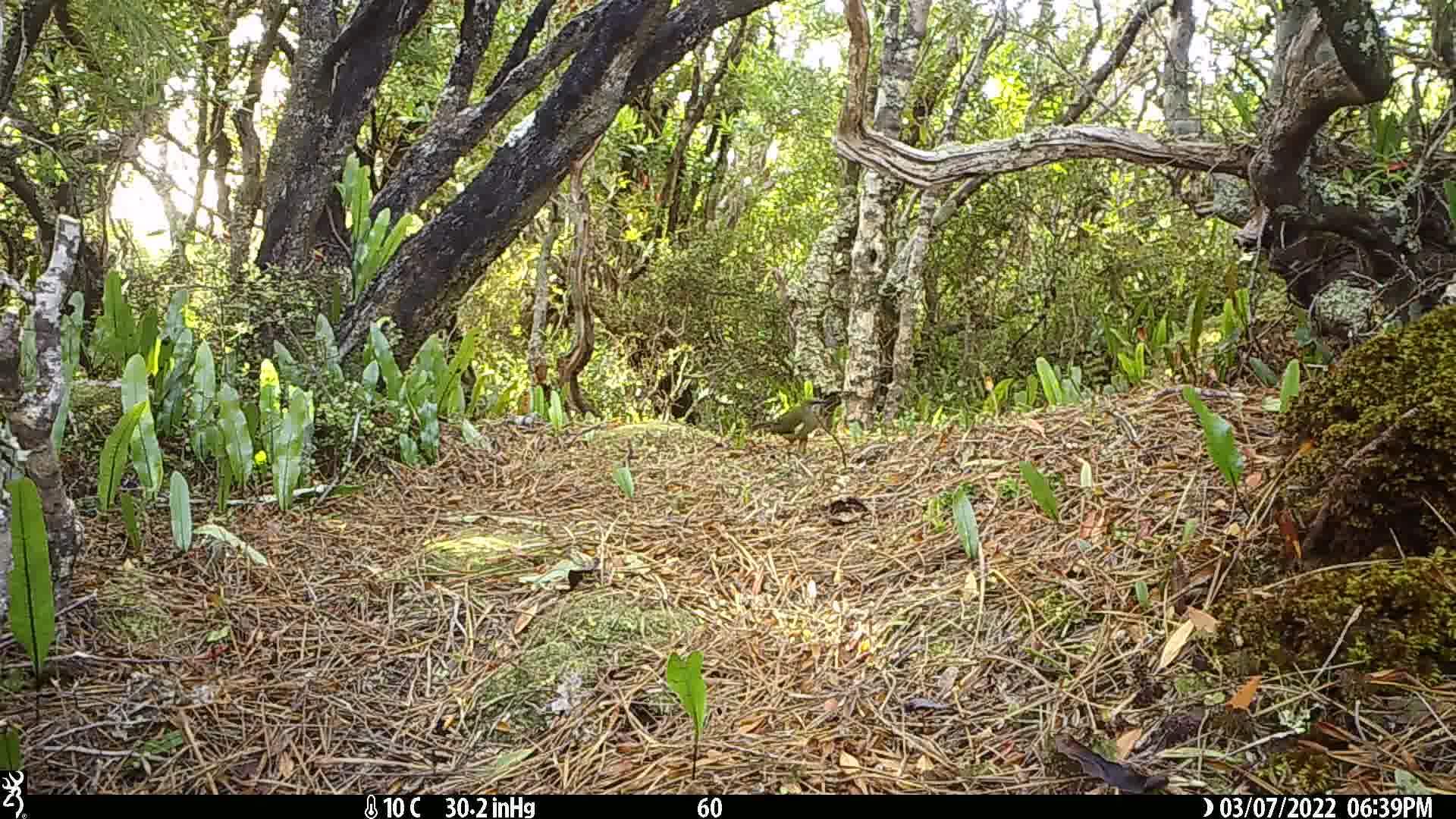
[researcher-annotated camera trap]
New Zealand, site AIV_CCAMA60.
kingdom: Animalia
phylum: Chordata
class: Aves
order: Passeriformes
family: Meliphagidae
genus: Anthornis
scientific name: Anthornis melanura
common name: new zealand bellbird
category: bellbird